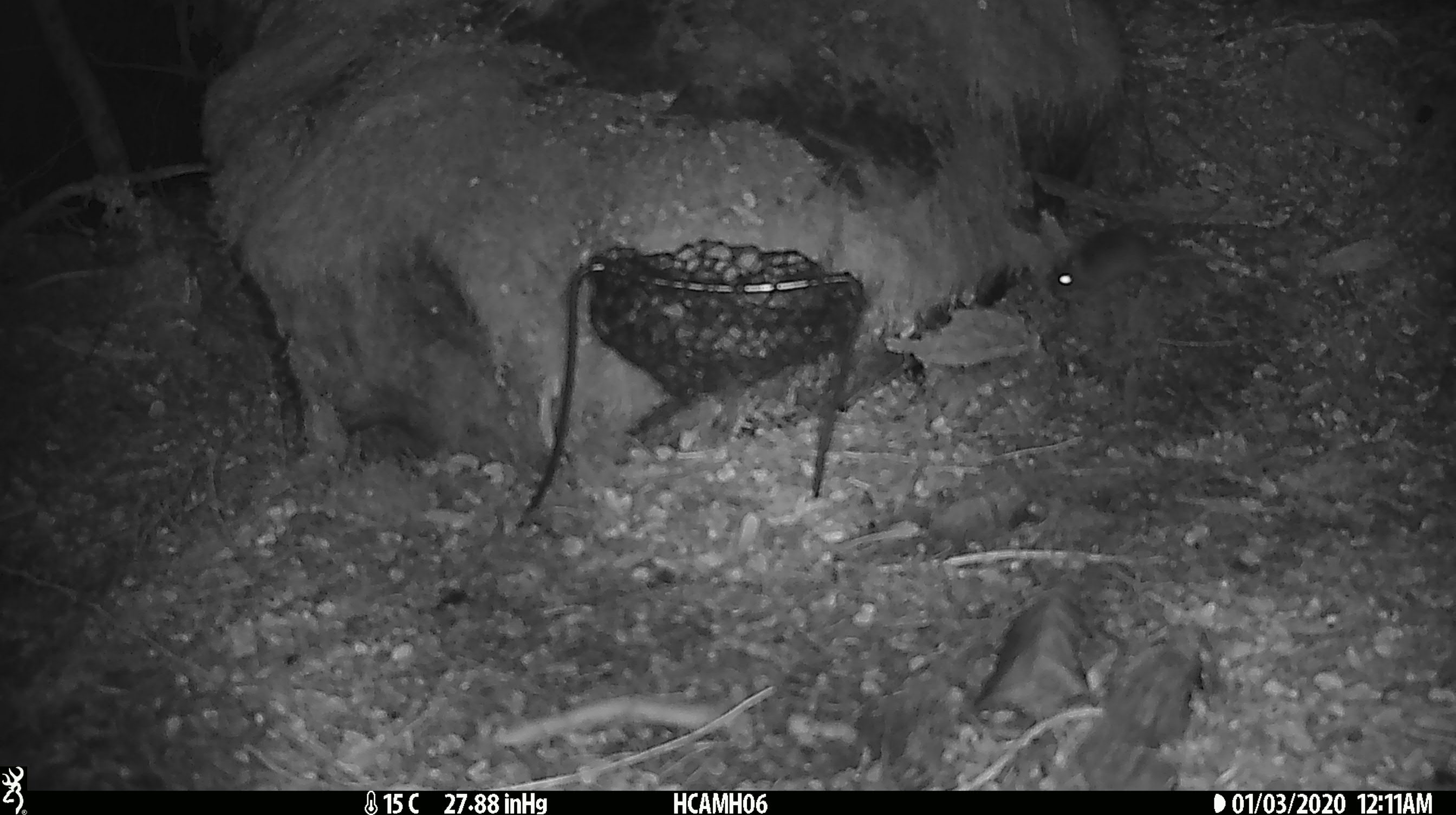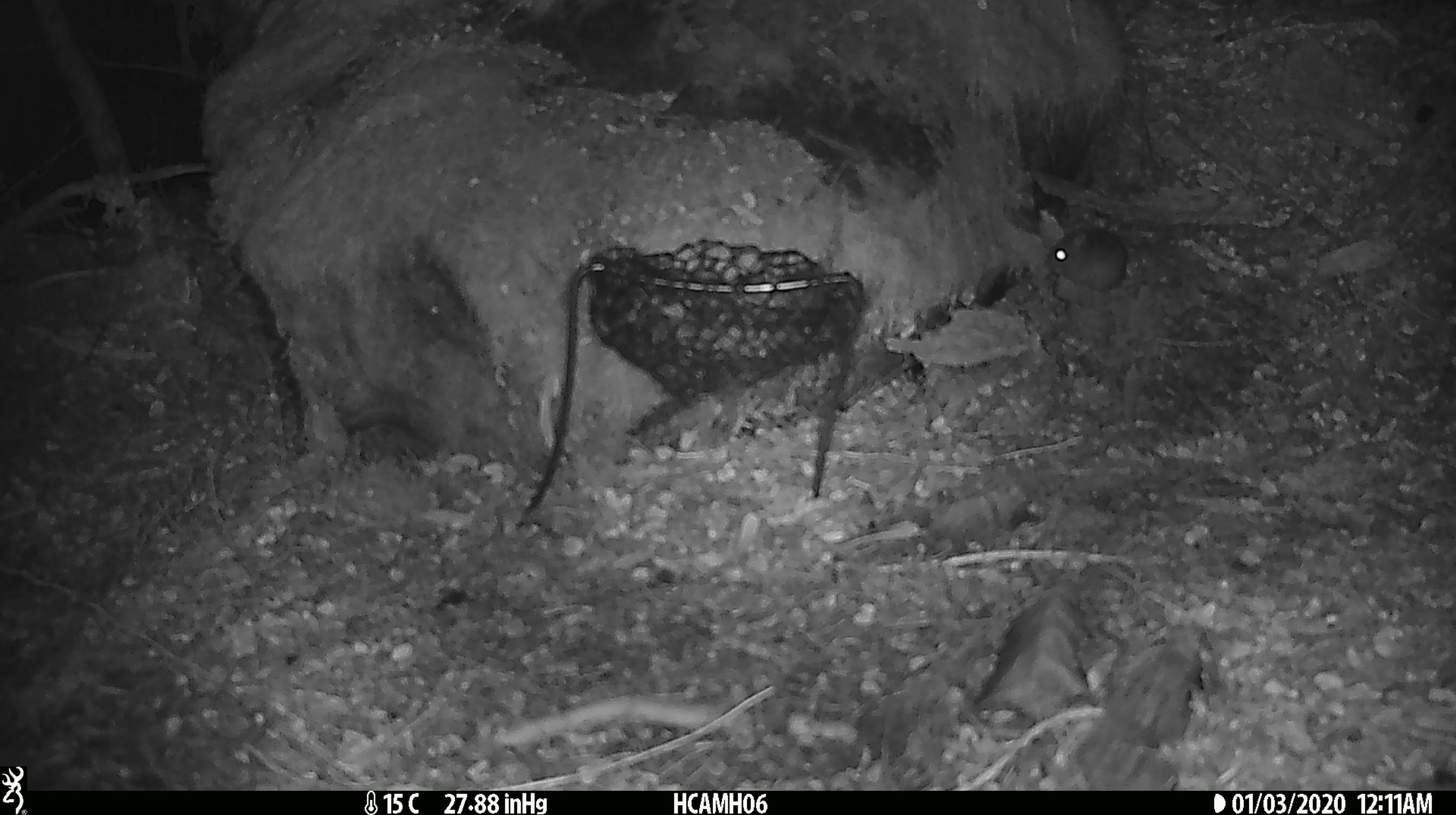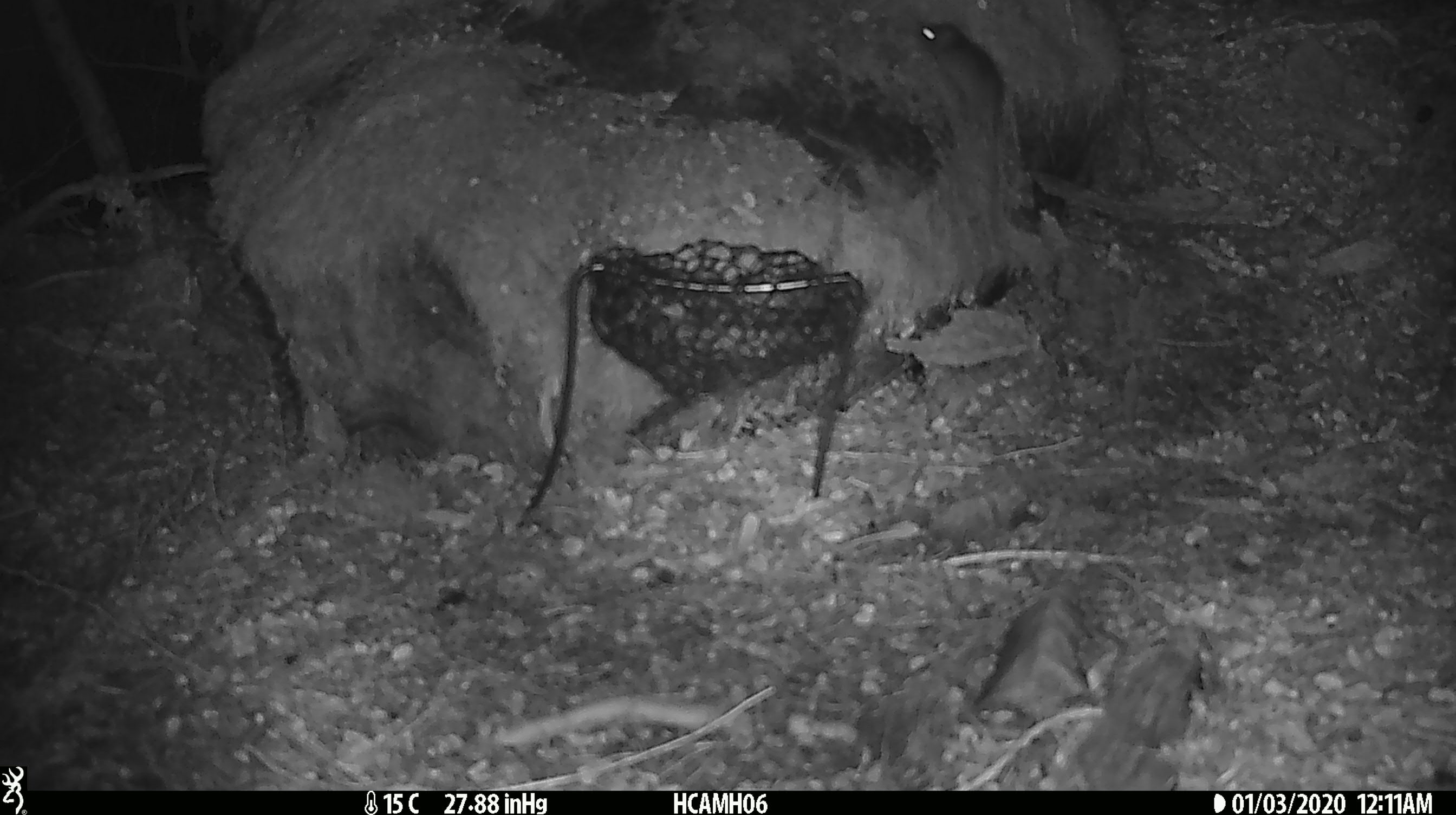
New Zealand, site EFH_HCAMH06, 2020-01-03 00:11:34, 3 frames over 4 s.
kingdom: Animalia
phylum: Chordata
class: Mammalia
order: Rodentia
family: Muridae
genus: Mus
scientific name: Mus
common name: mouse